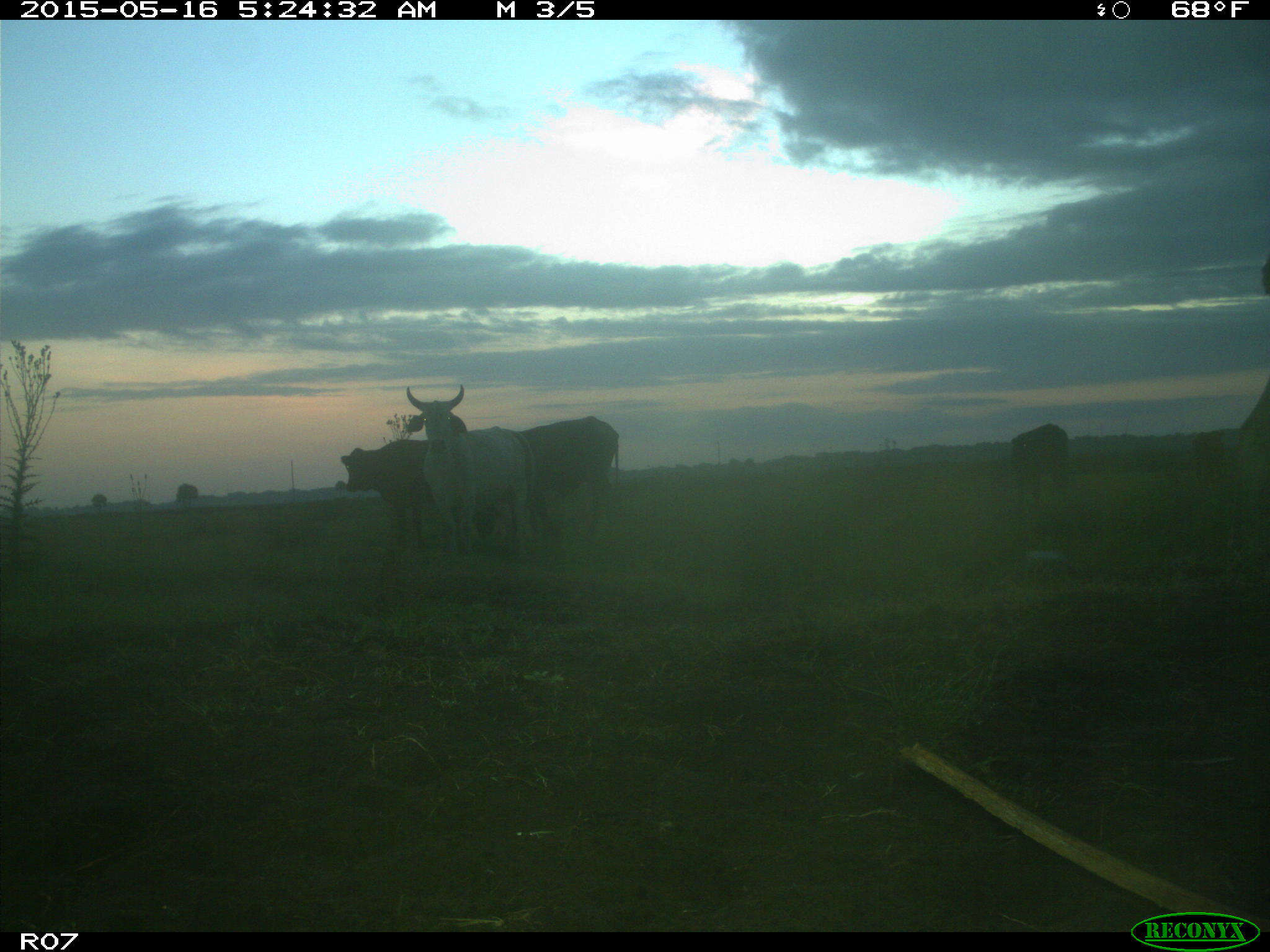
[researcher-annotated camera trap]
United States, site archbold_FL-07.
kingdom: Animalia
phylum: Chordata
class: Mammalia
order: Artiodactyla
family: Bovidae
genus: Bos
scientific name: Bos taurus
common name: domestic cow